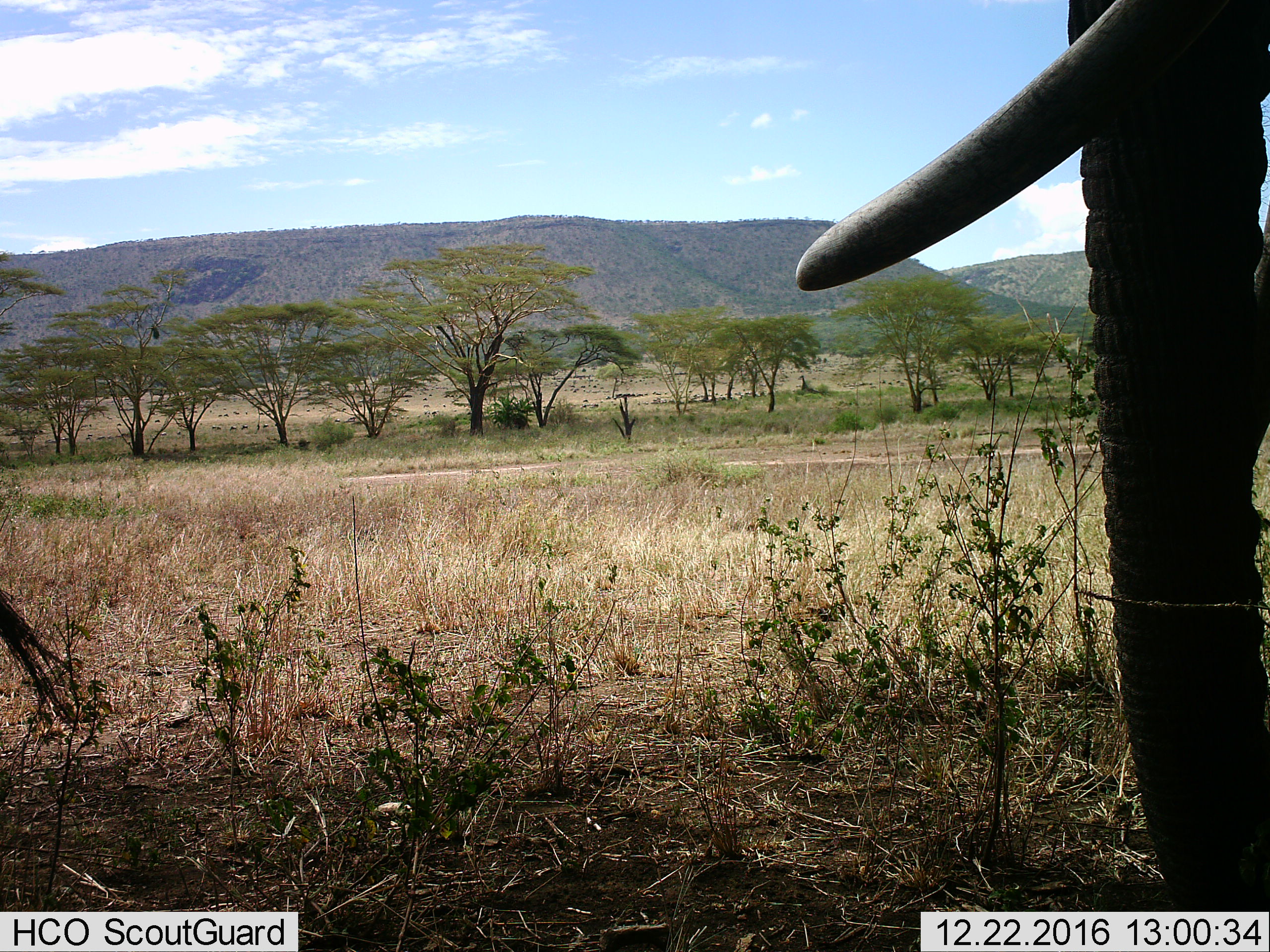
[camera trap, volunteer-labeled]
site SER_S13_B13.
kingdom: Animalia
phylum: Chordata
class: Mammalia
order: Proboscidea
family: Elephantidae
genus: Loxodonta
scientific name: Loxodonta africana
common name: african bush elephant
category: elephant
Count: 1.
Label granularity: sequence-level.